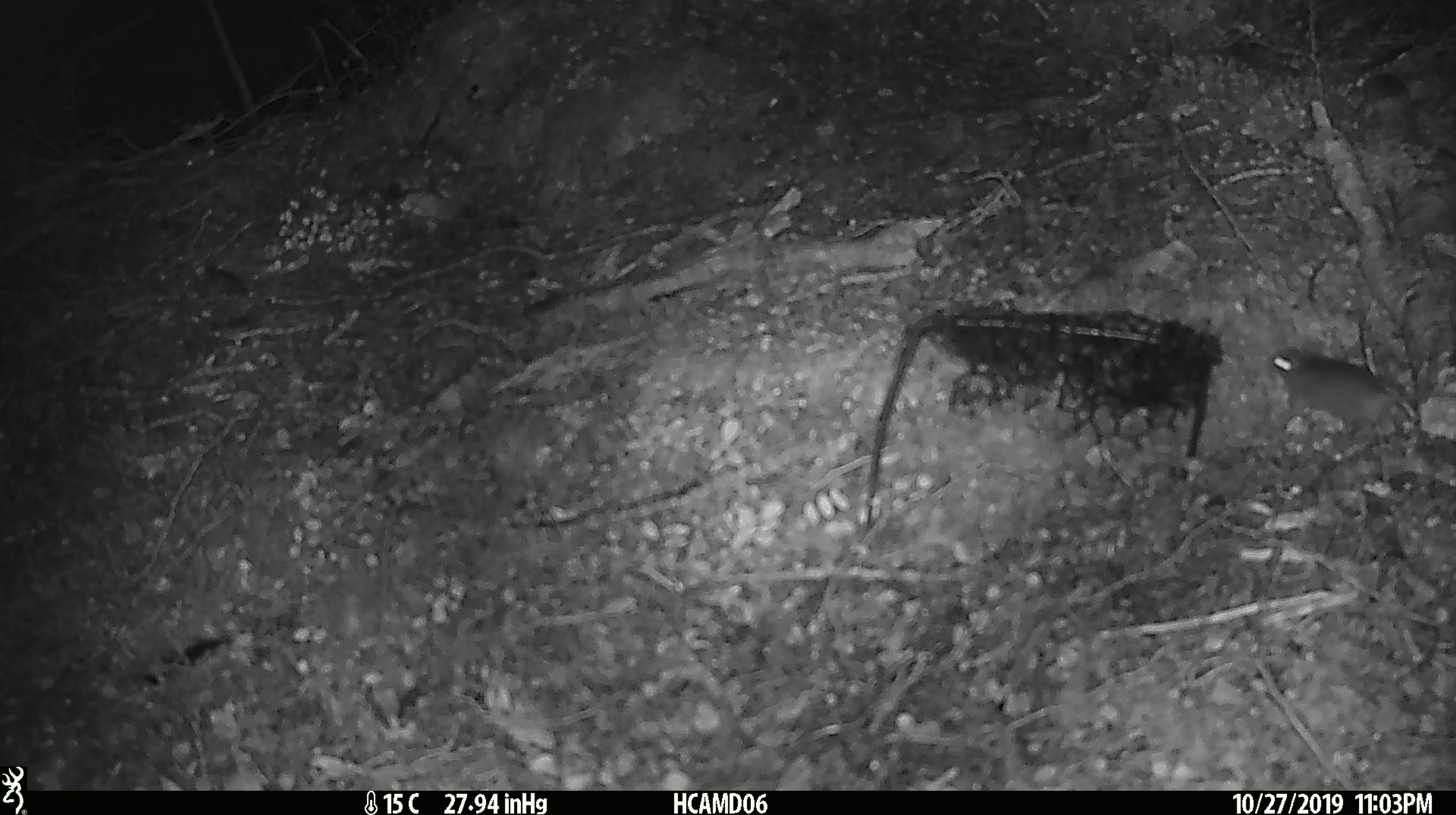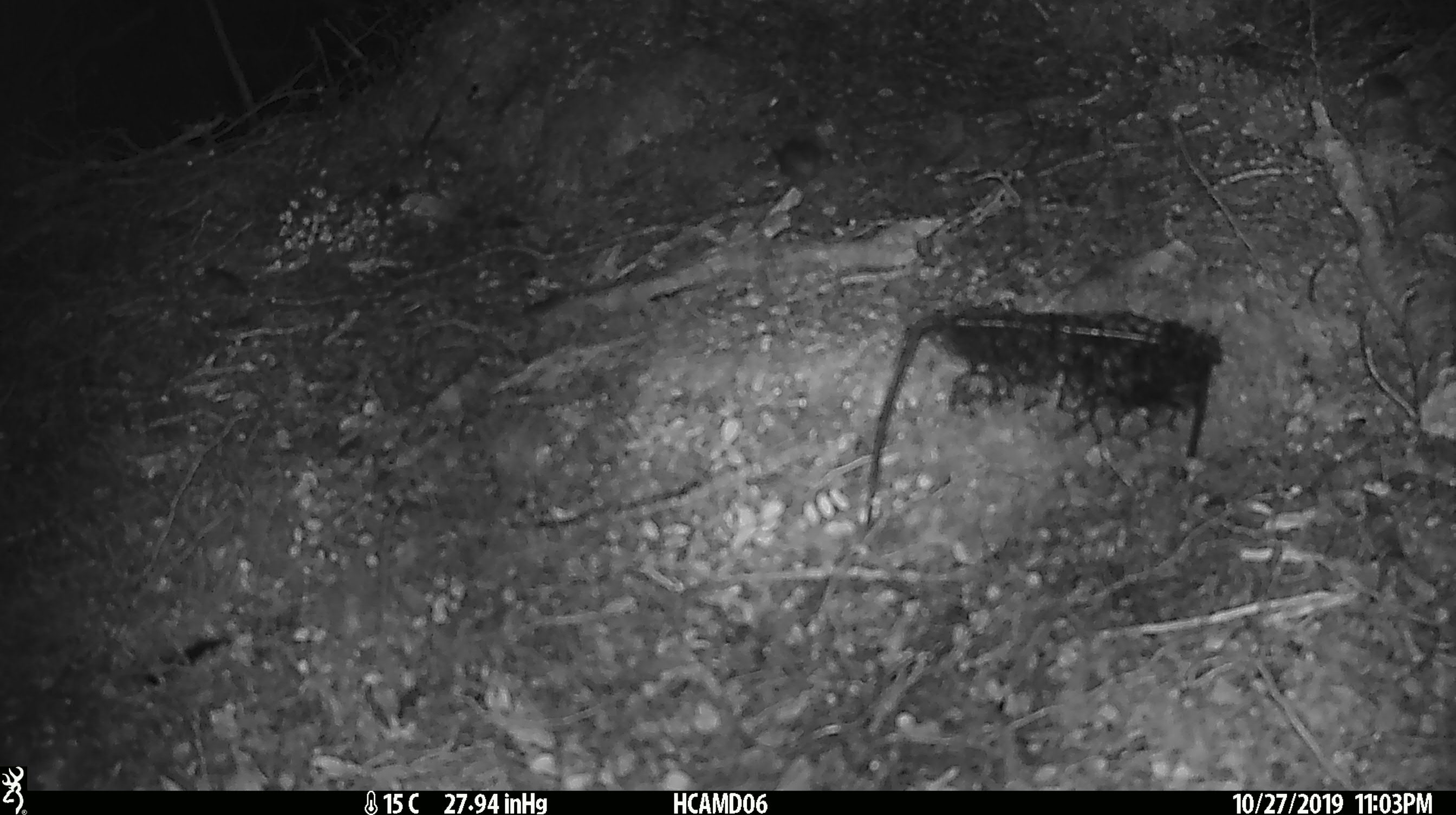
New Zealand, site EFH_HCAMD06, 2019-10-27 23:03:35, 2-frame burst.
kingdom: Animalia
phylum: Chordata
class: Mammalia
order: Rodentia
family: Muridae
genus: Mus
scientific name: Mus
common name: mouse